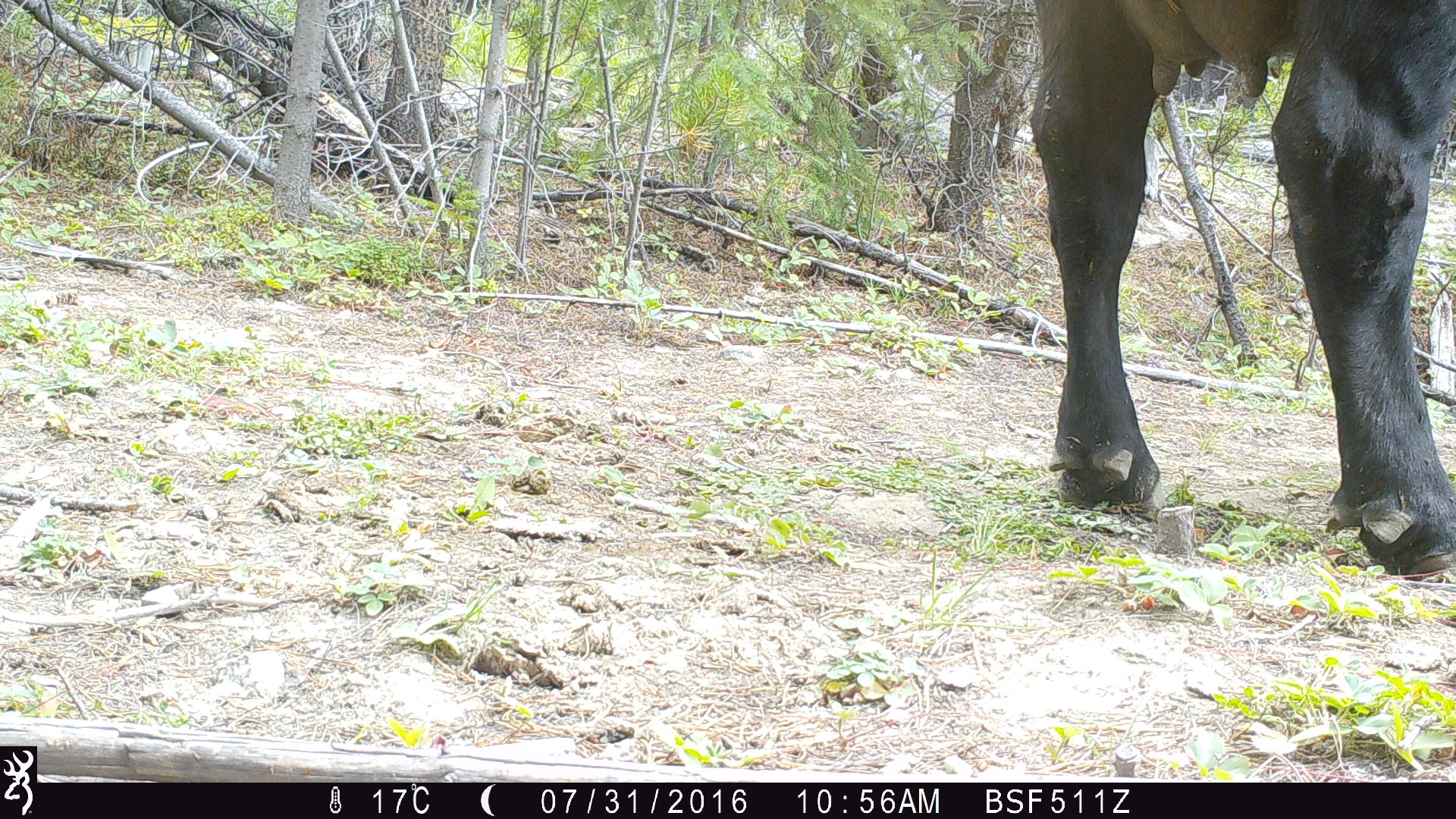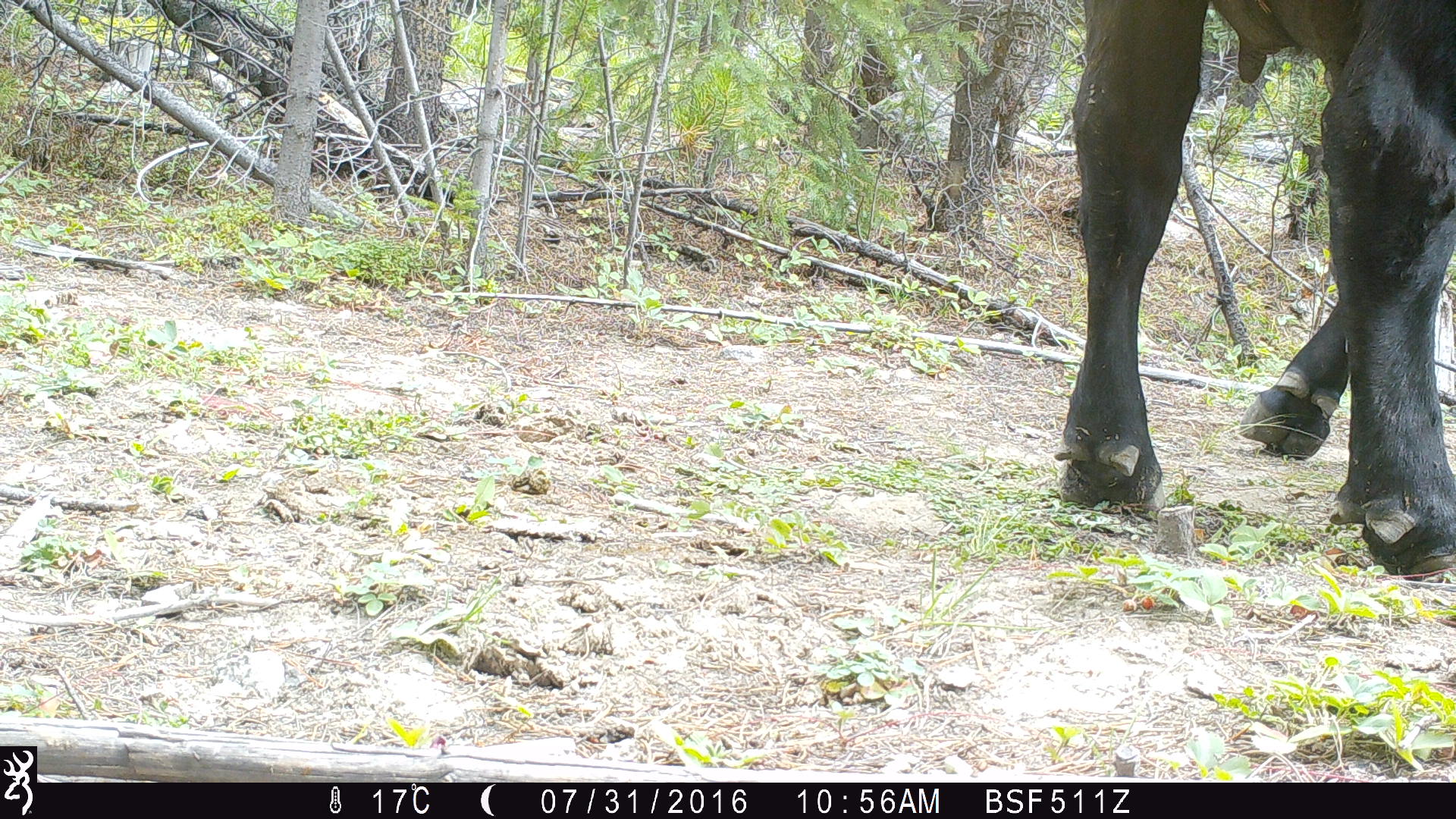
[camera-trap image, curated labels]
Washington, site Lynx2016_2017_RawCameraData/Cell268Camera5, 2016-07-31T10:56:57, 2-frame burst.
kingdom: Animalia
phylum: Chordata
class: Mammalia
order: Artiodactyla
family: Bovidae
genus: Bos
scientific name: Bos taurus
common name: domestic cattle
Domestic cattle (Bos taurus). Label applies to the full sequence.